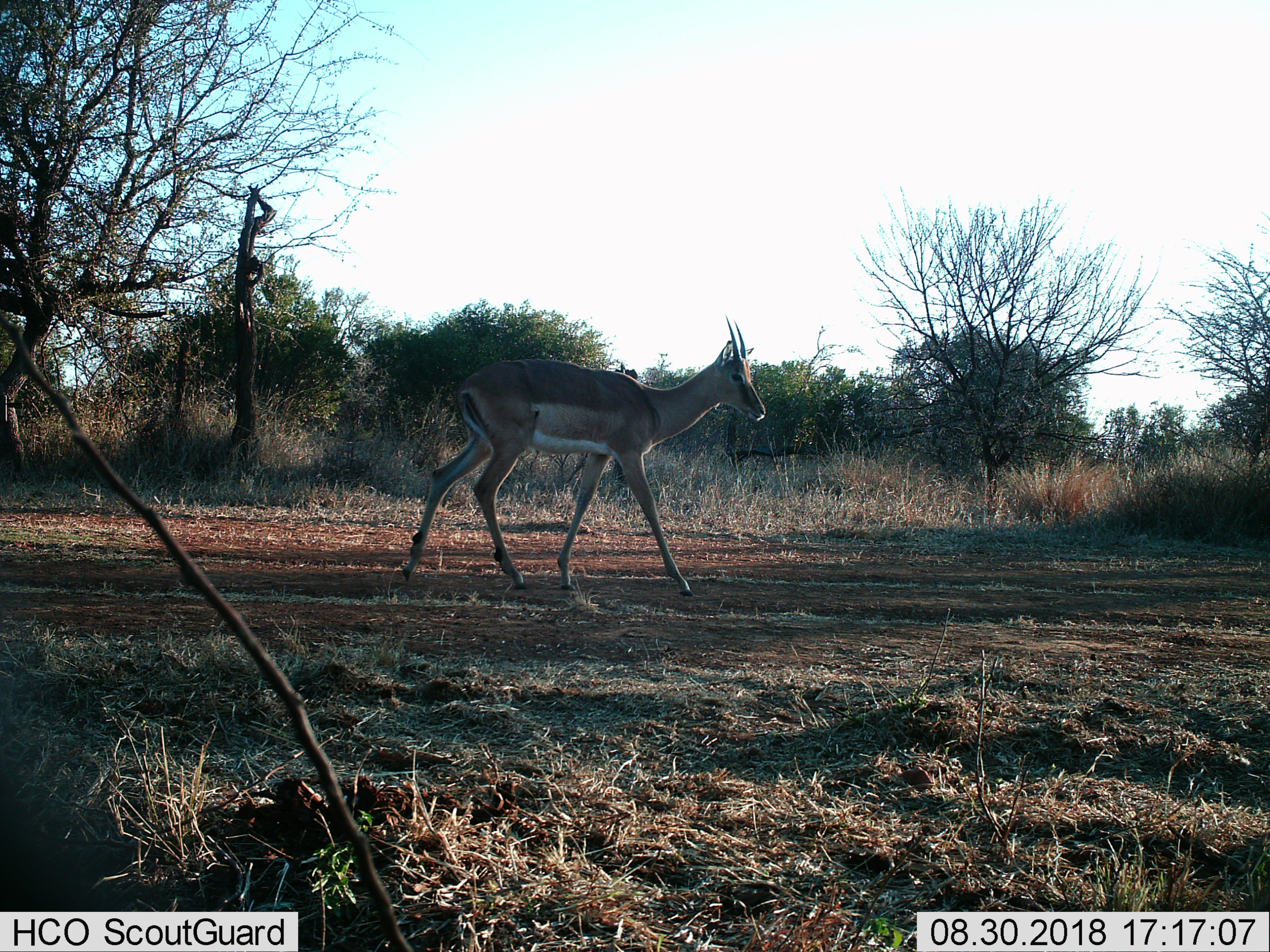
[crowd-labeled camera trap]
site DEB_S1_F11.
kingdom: Animalia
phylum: Chordata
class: Mammalia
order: Artiodactyla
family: Bovidae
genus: Aepyceros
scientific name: Aepyceros melampus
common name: impala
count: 1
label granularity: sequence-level